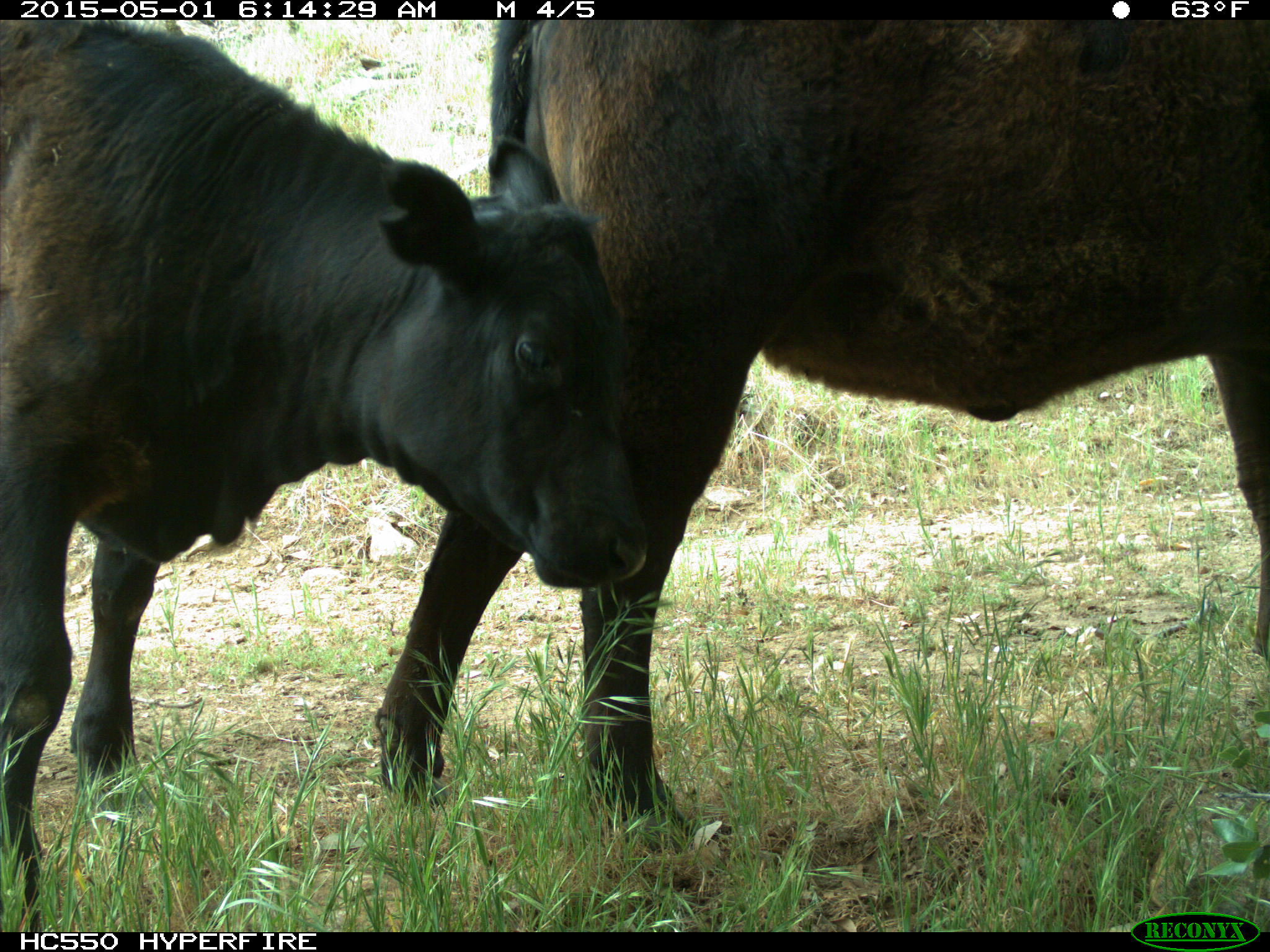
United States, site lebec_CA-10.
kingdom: Animalia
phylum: Chordata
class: Mammalia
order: Artiodactyla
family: Bovidae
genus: Bos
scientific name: Bos taurus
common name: domestic cow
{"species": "Bos taurus (domestic cow)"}